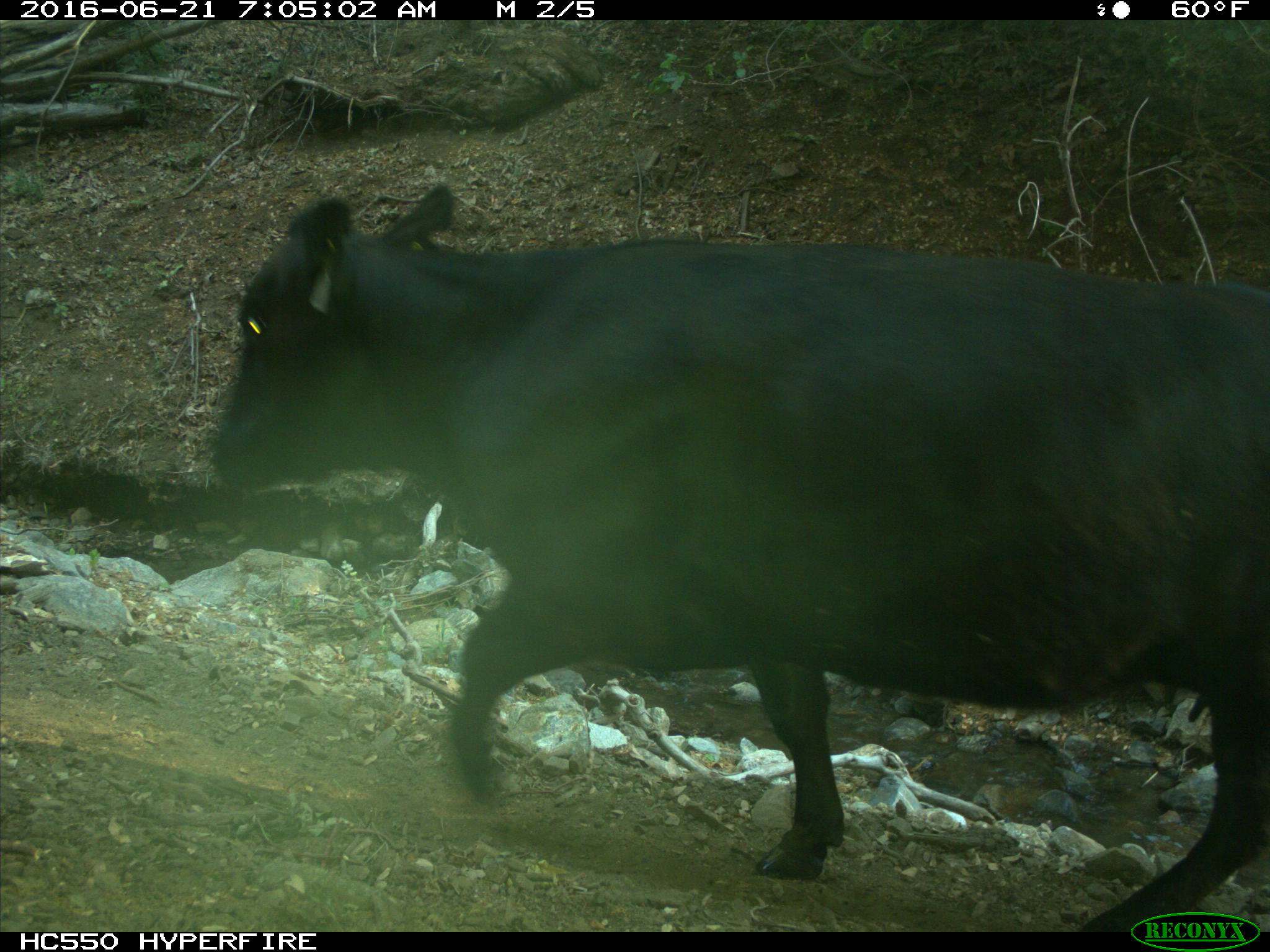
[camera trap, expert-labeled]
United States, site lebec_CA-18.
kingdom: Animalia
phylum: Chordata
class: Mammalia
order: Artiodactyla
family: Bovidae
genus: Bos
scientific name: Bos taurus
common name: domestic cow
Bos taurus (domestic cow).